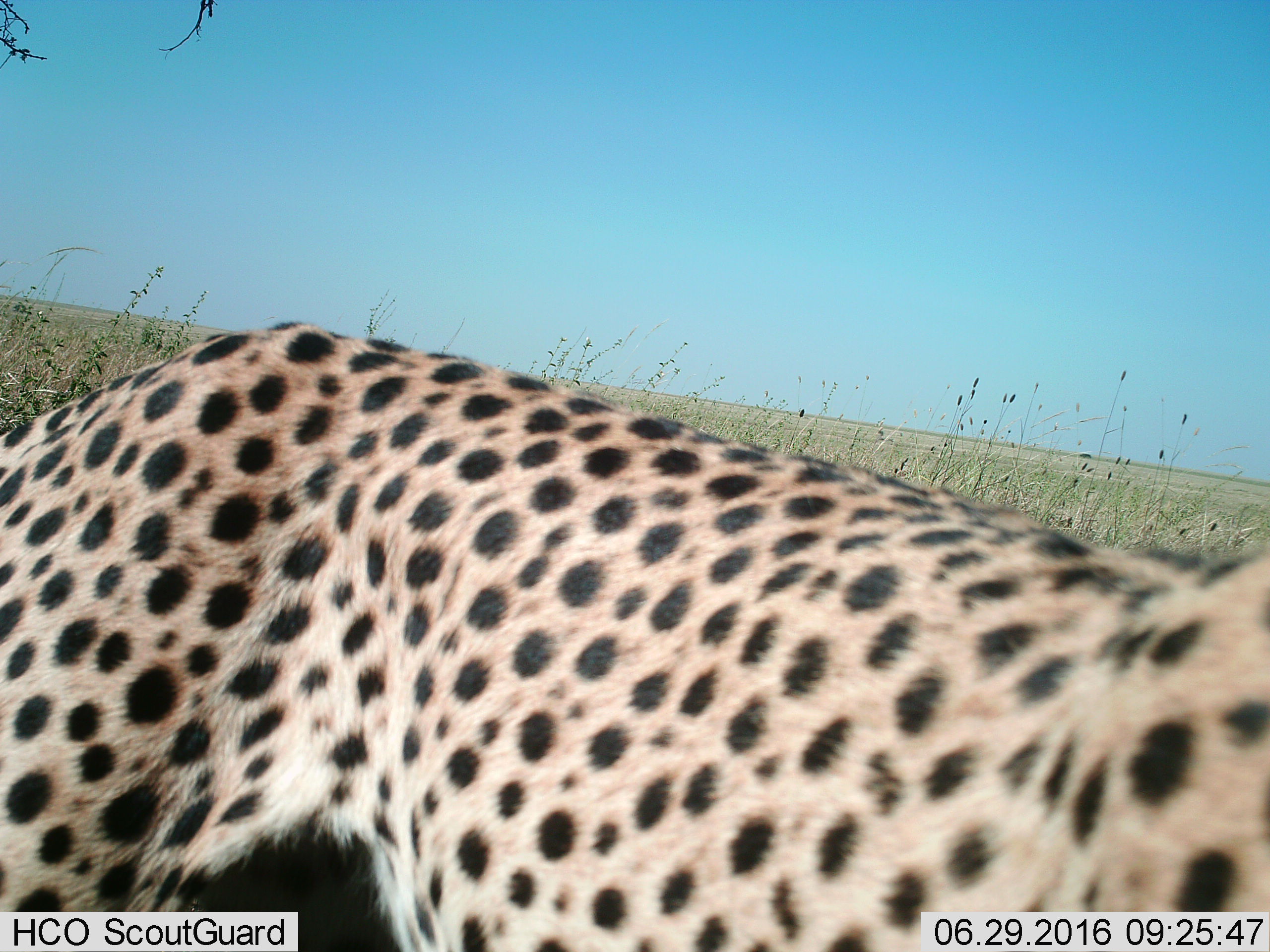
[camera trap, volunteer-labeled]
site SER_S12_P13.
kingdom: Animalia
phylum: Chordata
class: Mammalia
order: Carnivora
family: Felidae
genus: Acinonyx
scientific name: Acinonyx jubatus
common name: cheetah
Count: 1.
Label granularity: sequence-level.